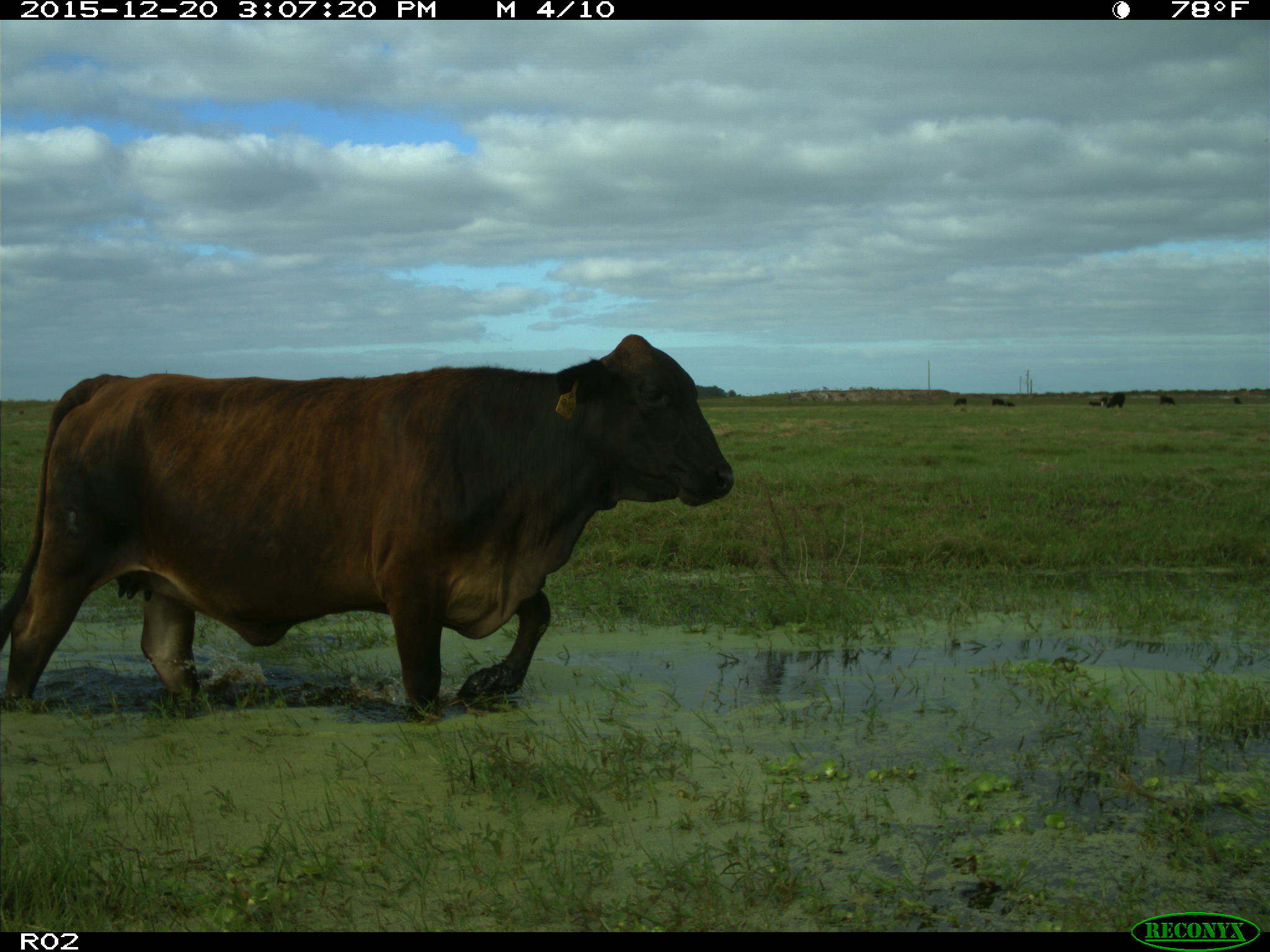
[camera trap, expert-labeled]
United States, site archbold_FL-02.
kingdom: Animalia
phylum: Chordata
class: Mammalia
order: Artiodactyla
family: Bovidae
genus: Bos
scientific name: Bos taurus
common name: domestic cow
Bos taurus (domestic cow).